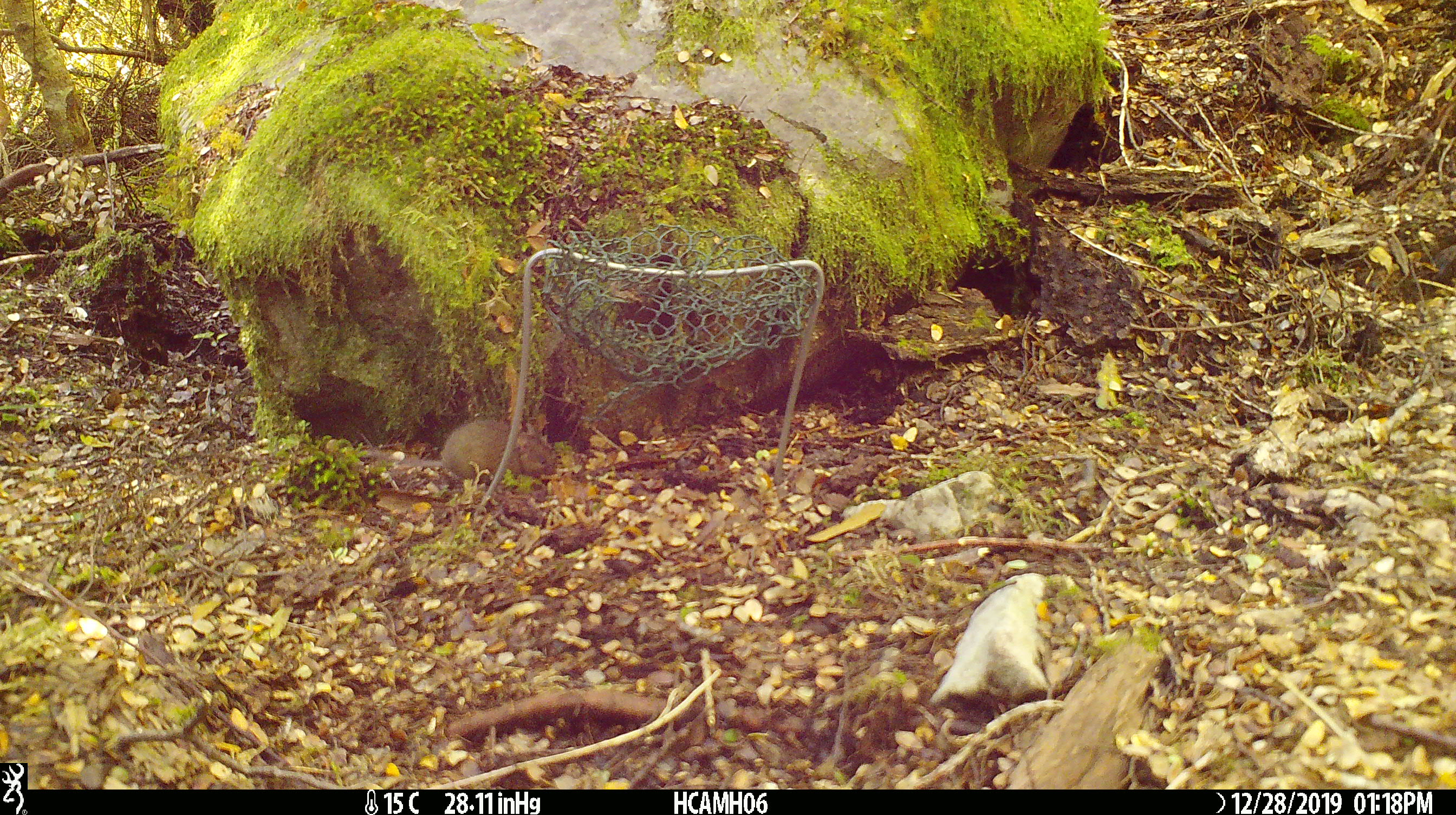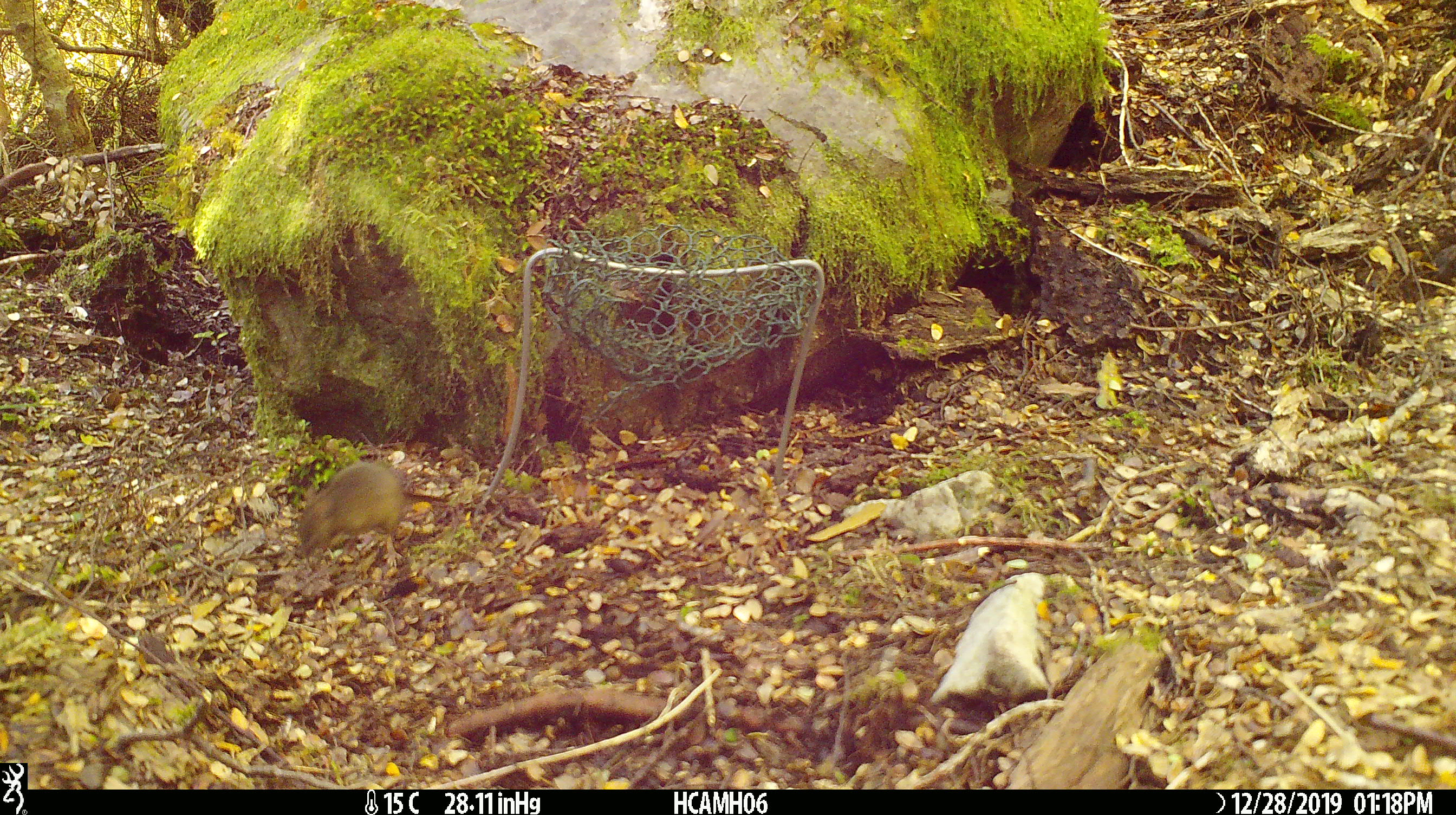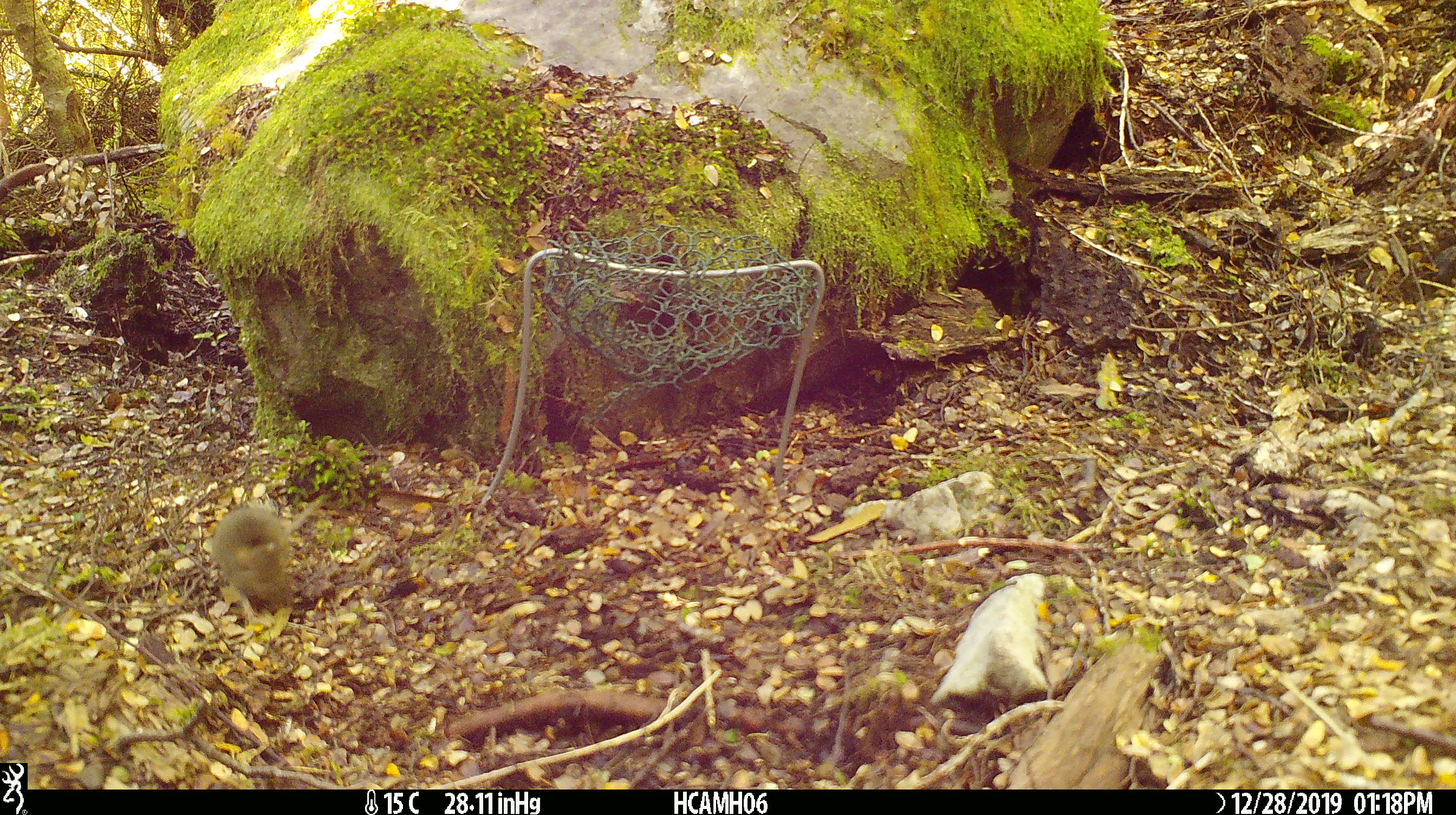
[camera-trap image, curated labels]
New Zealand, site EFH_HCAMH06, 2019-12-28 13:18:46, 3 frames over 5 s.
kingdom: Animalia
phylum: Chordata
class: Mammalia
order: Rodentia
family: Muridae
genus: Mus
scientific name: Mus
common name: mouse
Mouse (Mus).